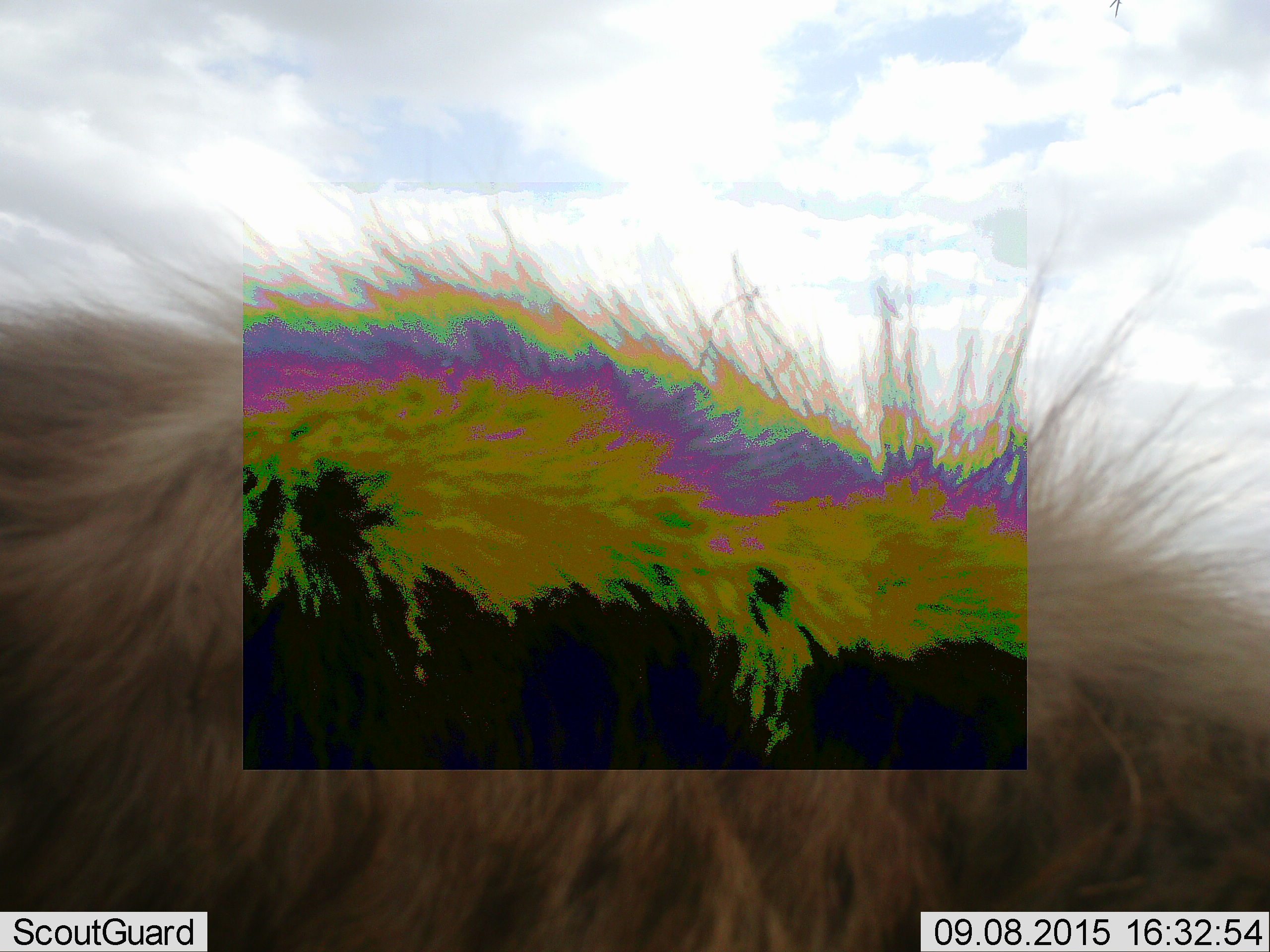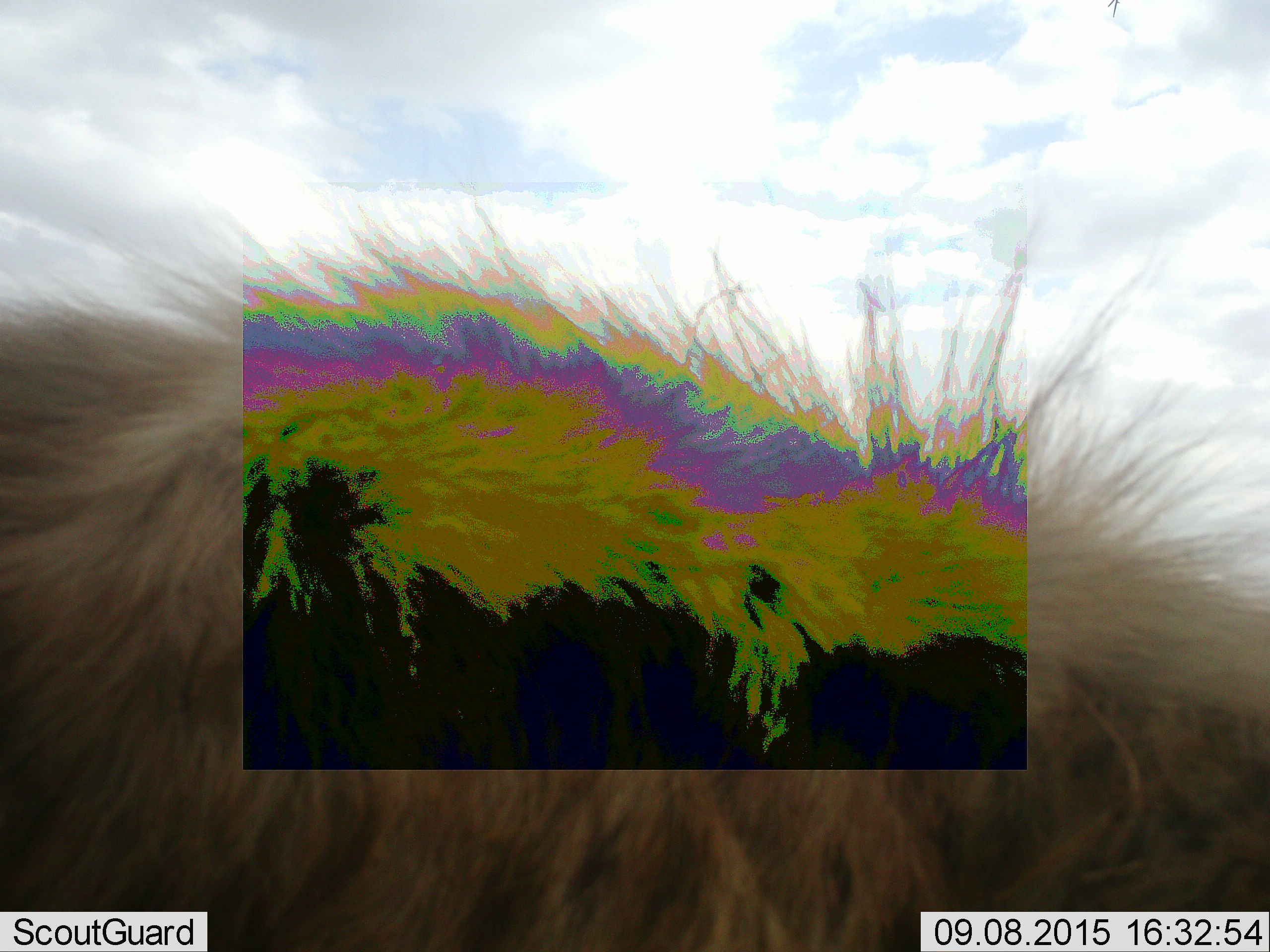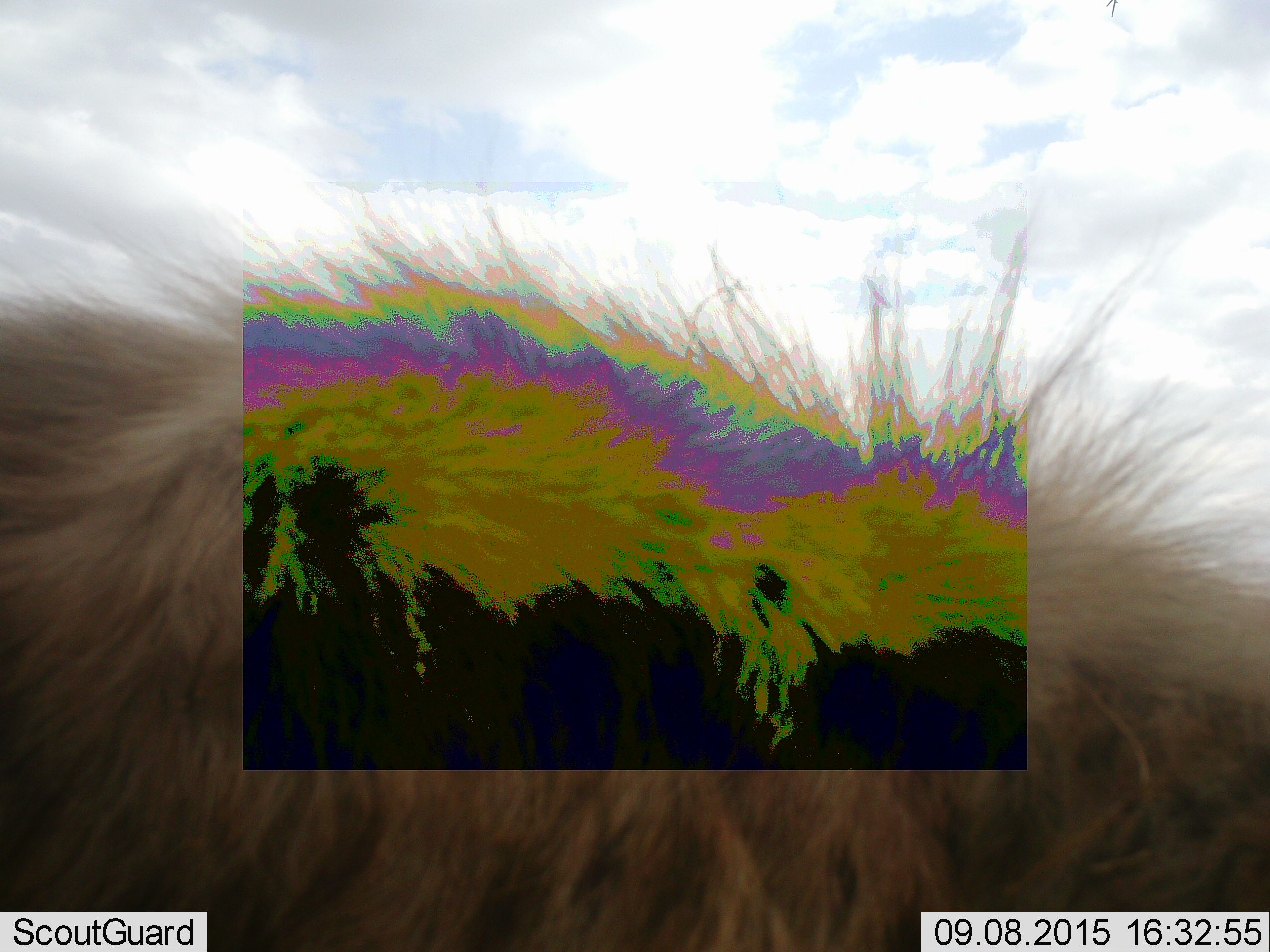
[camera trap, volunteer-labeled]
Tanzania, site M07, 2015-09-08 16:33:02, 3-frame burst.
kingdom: Animalia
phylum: Chordata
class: Mammalia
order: Carnivora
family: Hyaenidae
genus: Crocuta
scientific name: Crocuta crocuta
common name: spotted hyena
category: hyenaspotted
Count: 1.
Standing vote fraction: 67%.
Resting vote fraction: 0%.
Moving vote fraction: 33%.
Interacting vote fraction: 0%.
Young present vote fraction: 0%.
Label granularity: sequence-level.